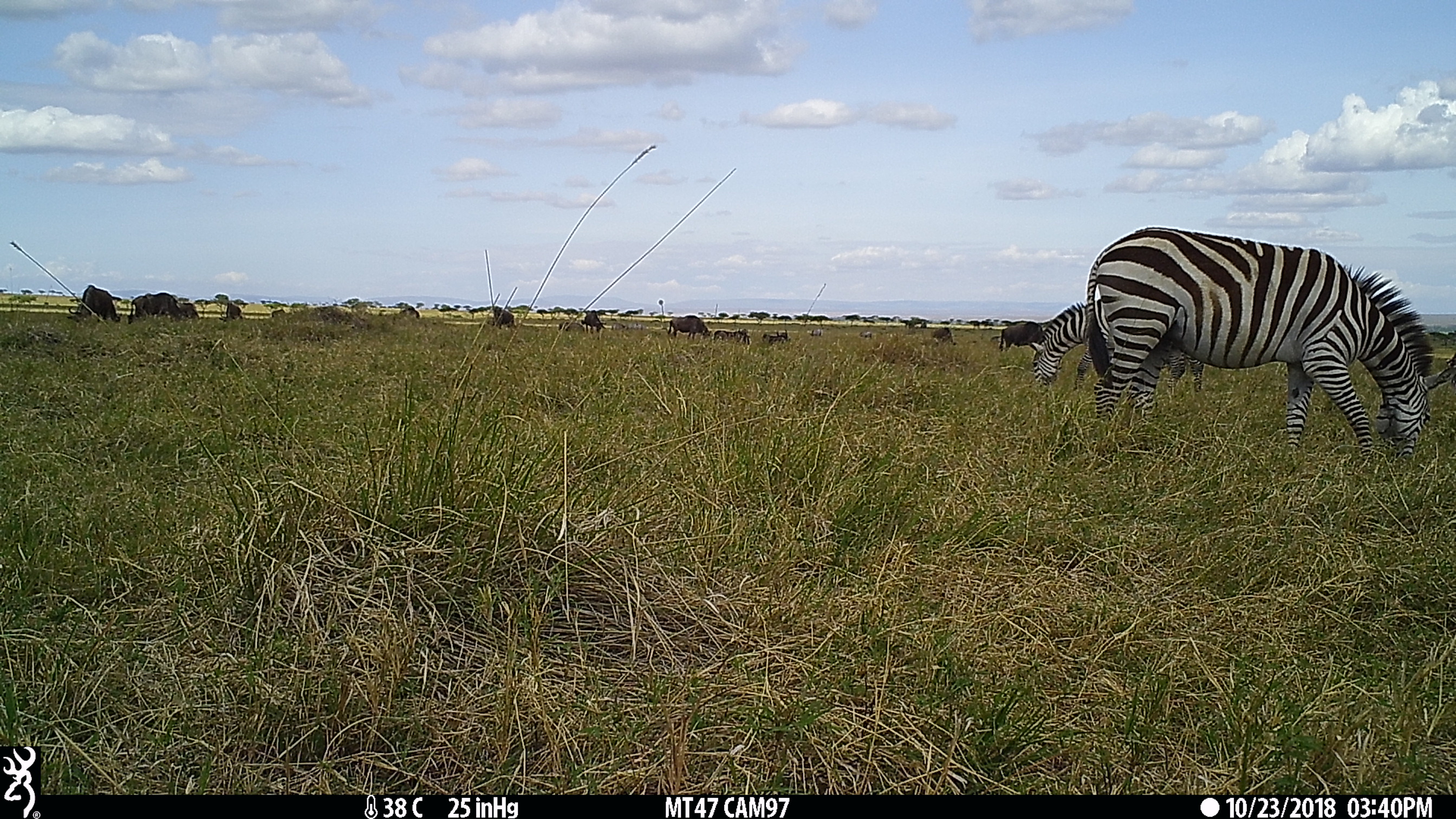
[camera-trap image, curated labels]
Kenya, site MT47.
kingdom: Animalia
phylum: Chordata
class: Mammalia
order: Perissodactyla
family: Equidae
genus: Equus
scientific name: Equus quagga burchellii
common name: burchell's zebra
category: zebra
Zebra (burchell's zebra) (Equus quagga burchellii).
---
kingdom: Animalia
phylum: Chordata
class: Mammalia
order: Artiodactyla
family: Bovidae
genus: Connochaetes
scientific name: Connochaetes taurinus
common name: blue wildebeest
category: wildebeest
Wildebeest (blue wildebeest) (Connochaetes taurinus).